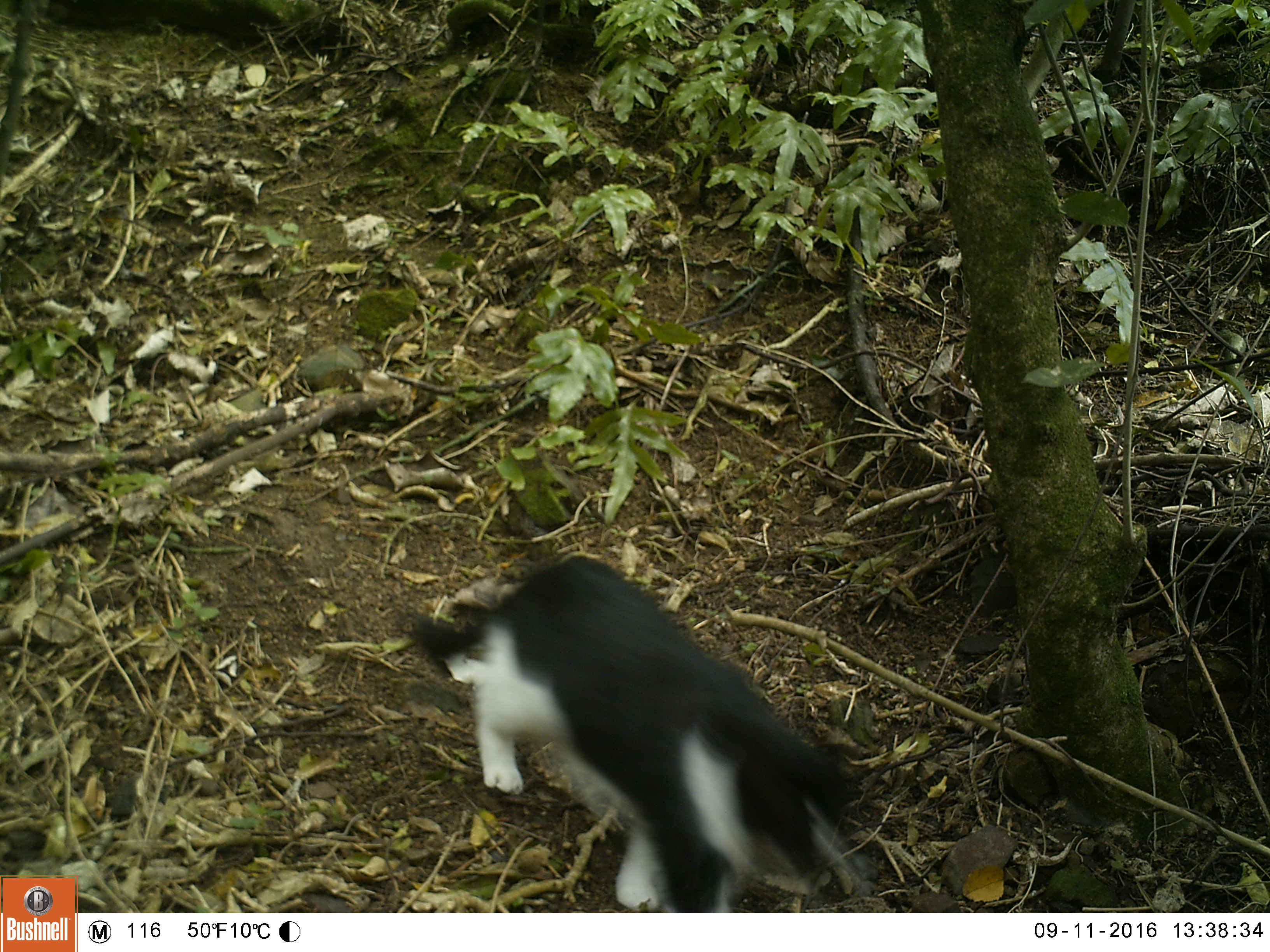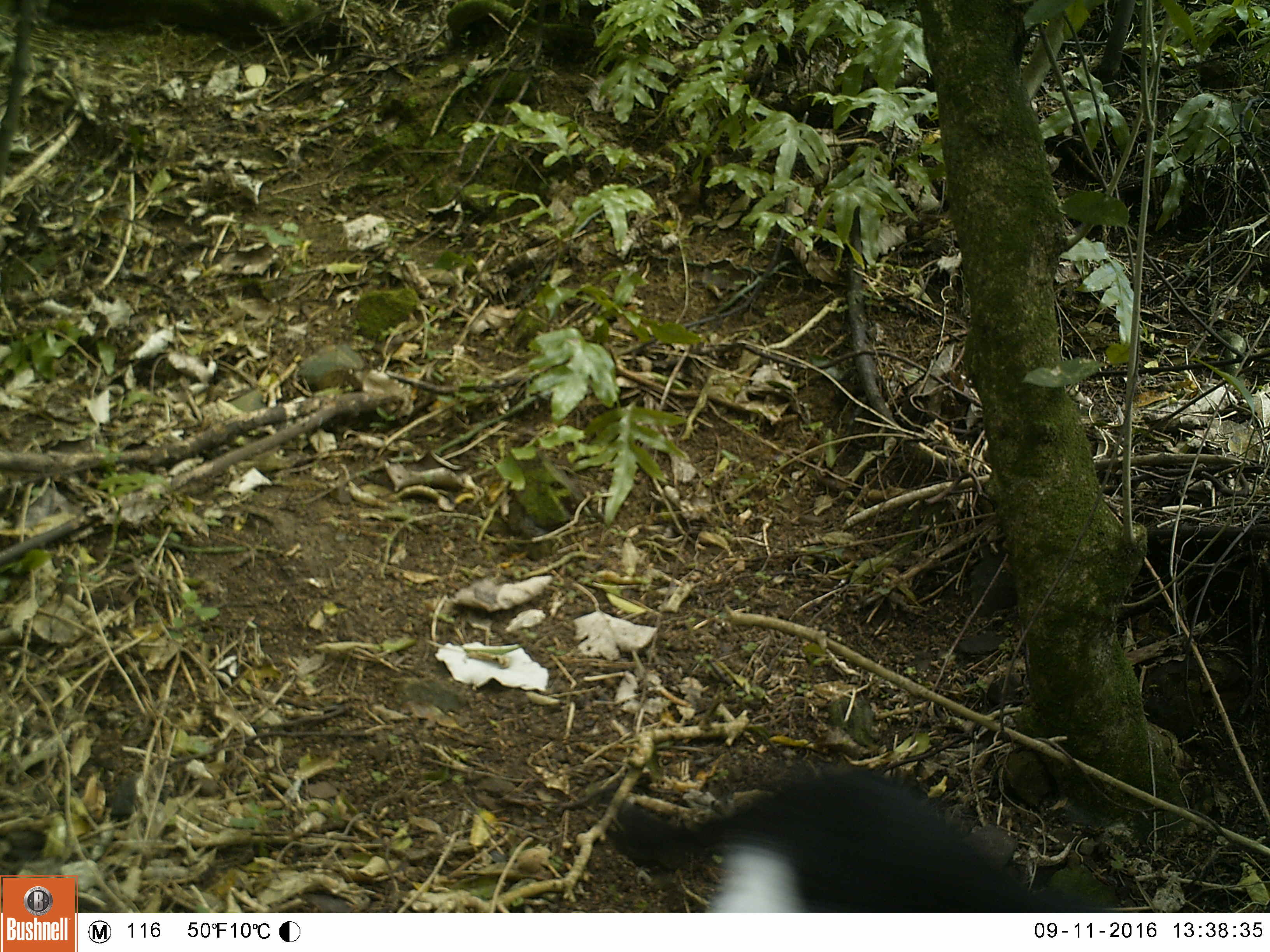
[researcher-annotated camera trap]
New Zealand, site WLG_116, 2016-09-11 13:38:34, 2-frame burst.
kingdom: Animalia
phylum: Chordata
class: Mammalia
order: Carnivora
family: Felidae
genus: Felis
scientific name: Felis catus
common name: domestic cat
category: cat